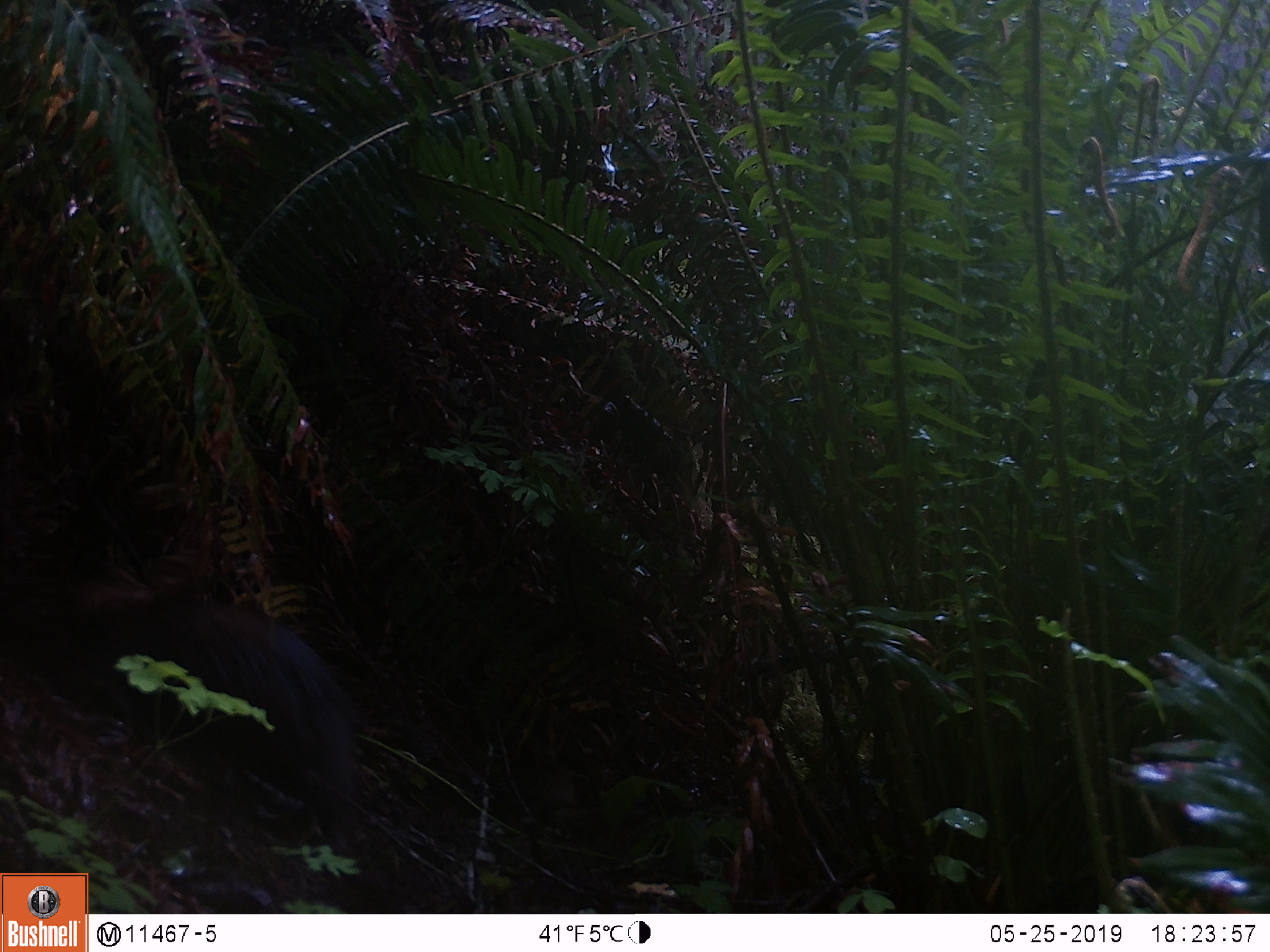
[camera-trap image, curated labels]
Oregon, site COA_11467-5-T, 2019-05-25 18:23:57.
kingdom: Animalia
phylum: Chordata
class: Mammalia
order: Rodentia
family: Aplodontiidae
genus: Aplodontia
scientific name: Aplodontia rufa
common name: mountain beaver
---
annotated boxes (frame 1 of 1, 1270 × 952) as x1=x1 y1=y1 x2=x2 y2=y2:
mountain beaver: x1=87 y1=571 x2=365 y2=811